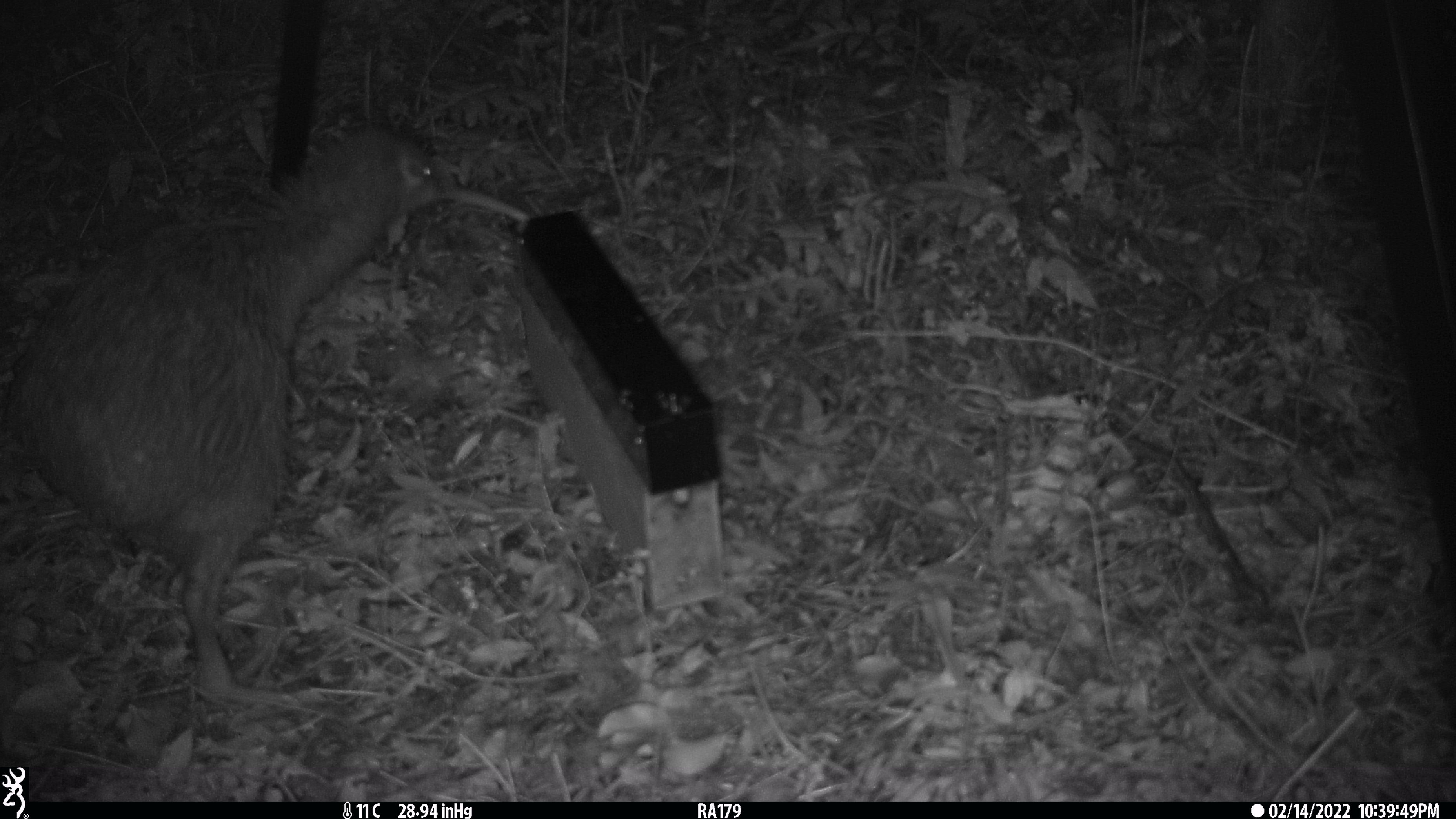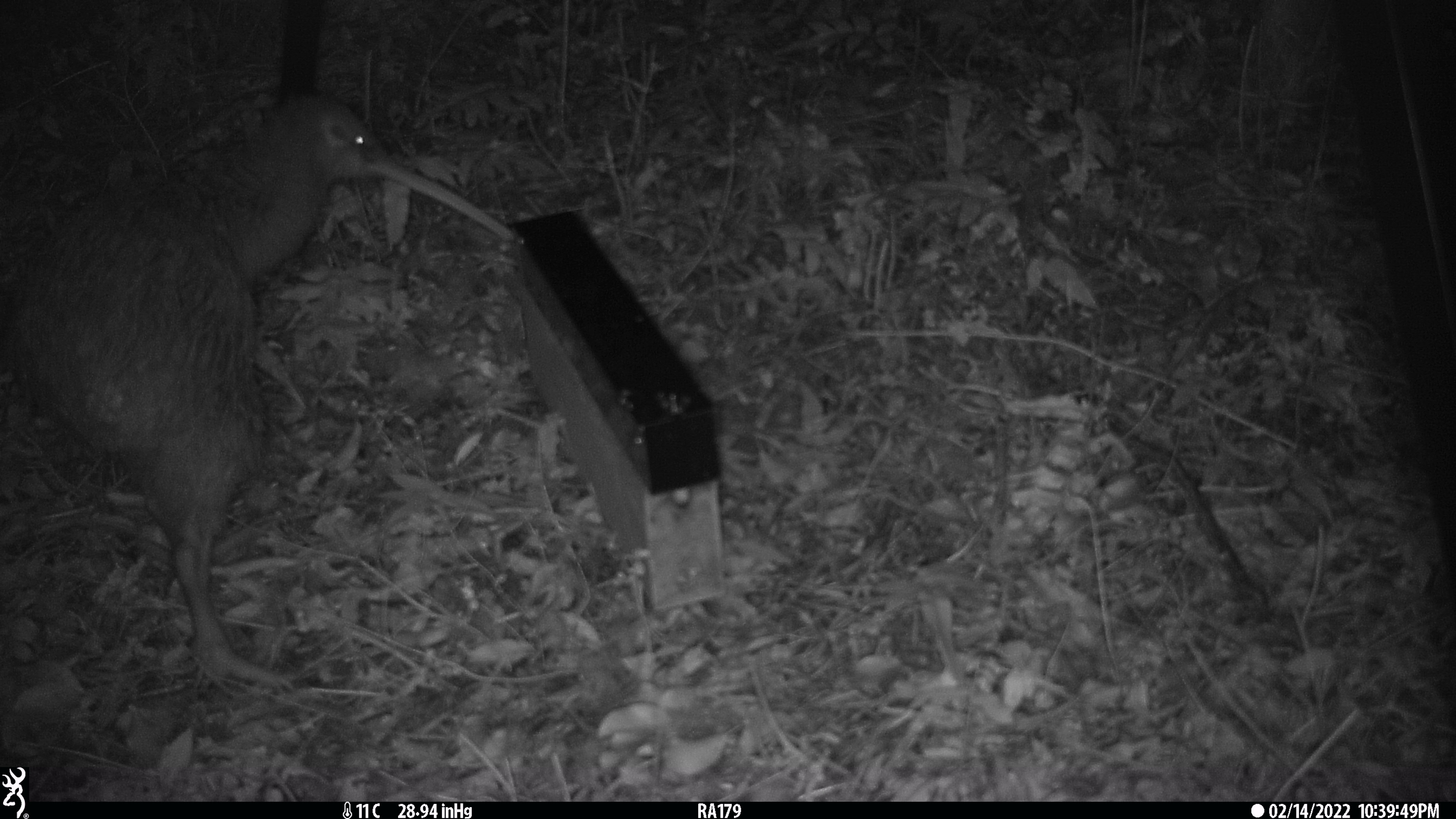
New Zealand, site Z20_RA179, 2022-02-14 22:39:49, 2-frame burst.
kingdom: Animalia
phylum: Chordata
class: Aves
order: Apterygiformes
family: Apterygidae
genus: Apteryx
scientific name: Apteryx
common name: kiwi